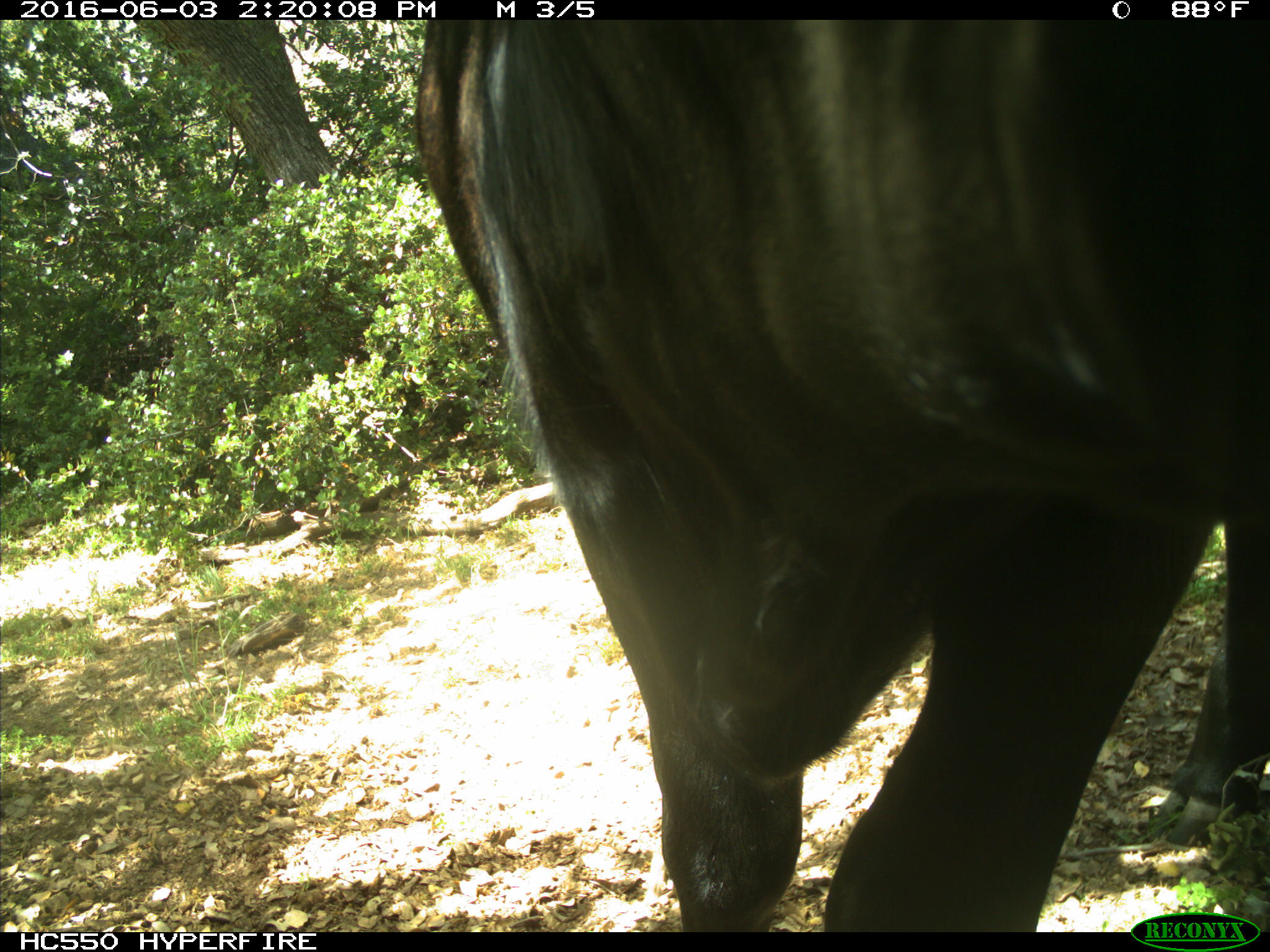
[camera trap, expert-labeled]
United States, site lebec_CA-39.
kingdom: Animalia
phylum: Chordata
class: Mammalia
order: Artiodactyla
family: Bovidae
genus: Bos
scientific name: Bos taurus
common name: domestic cow